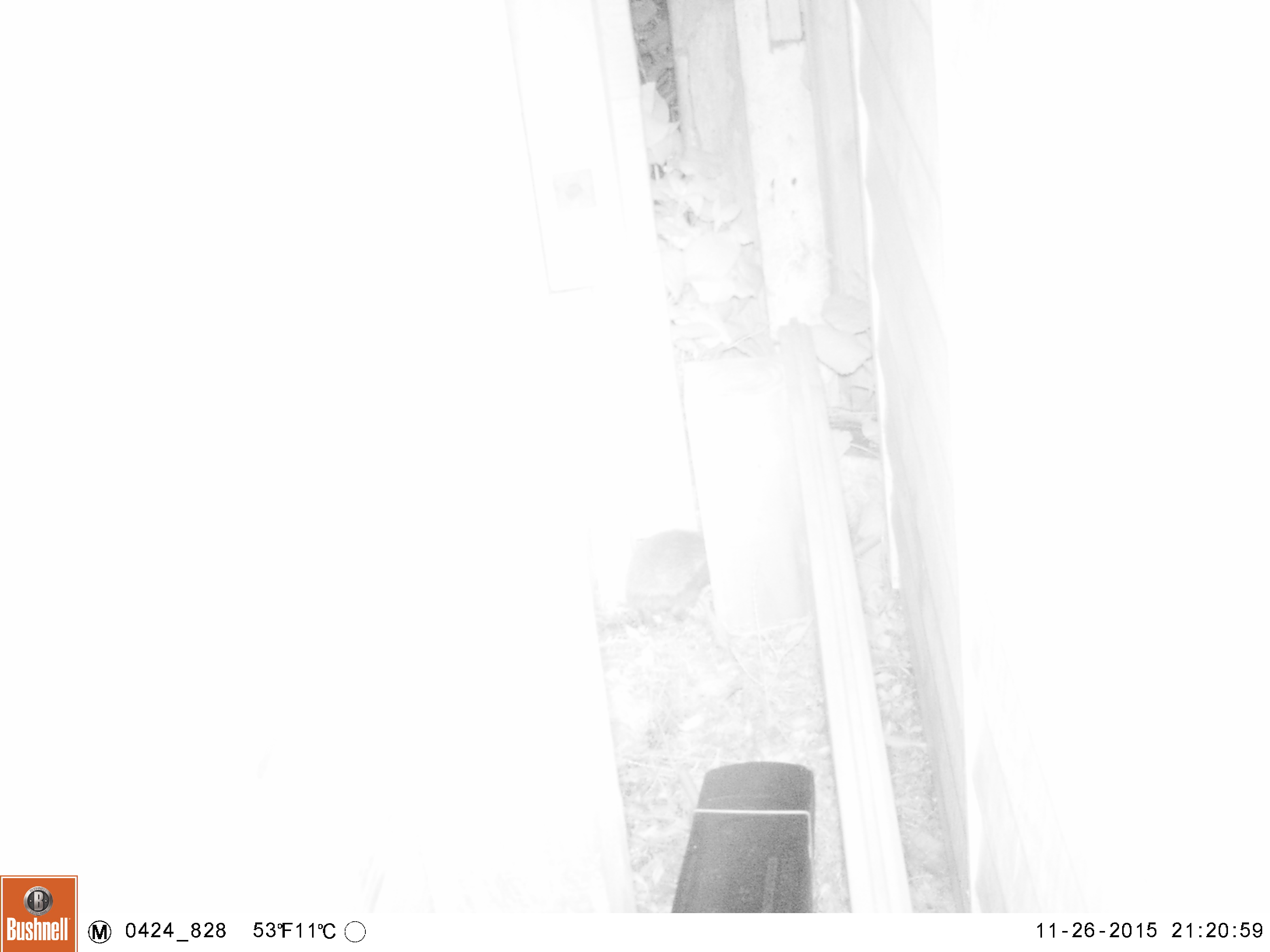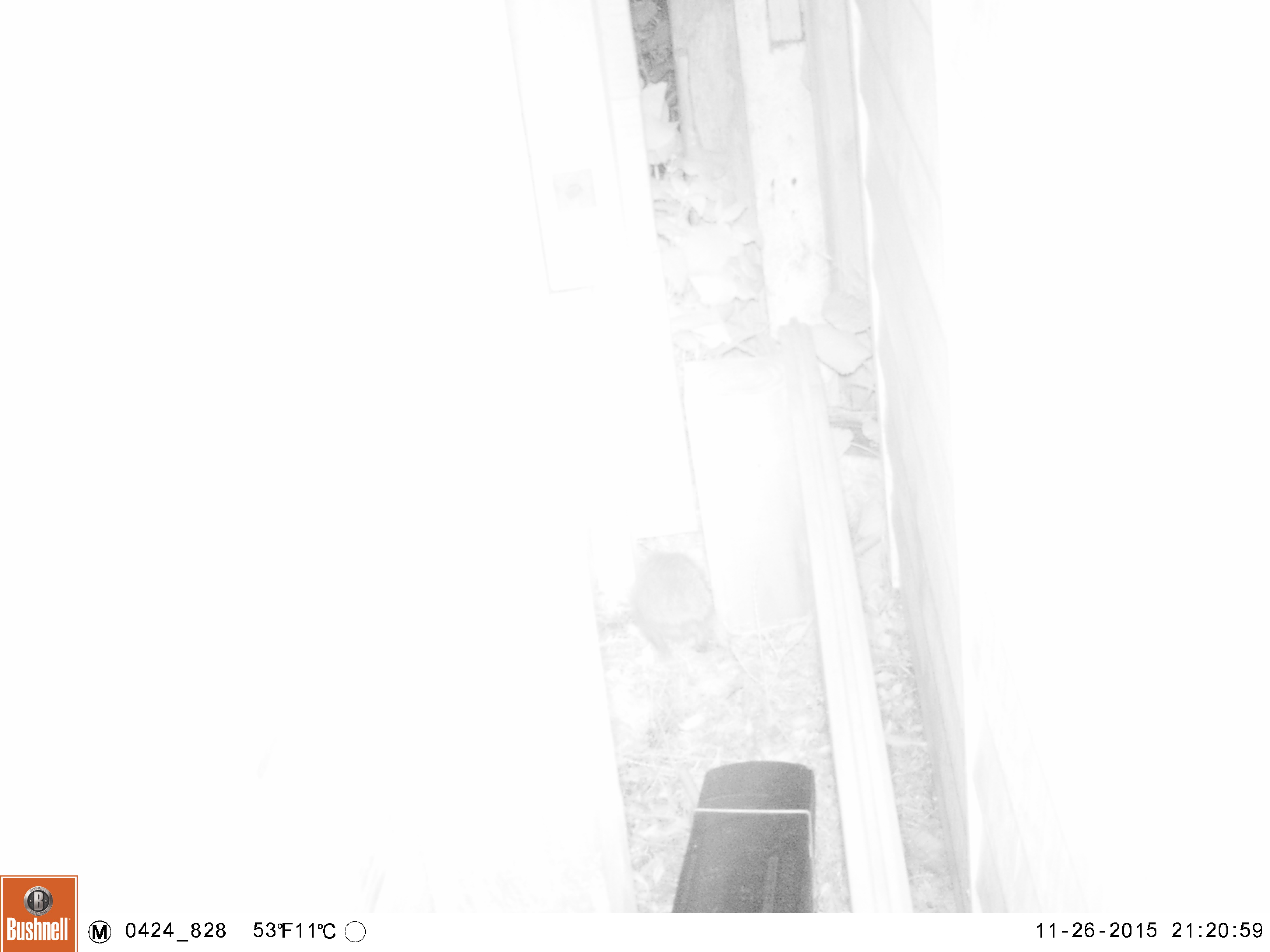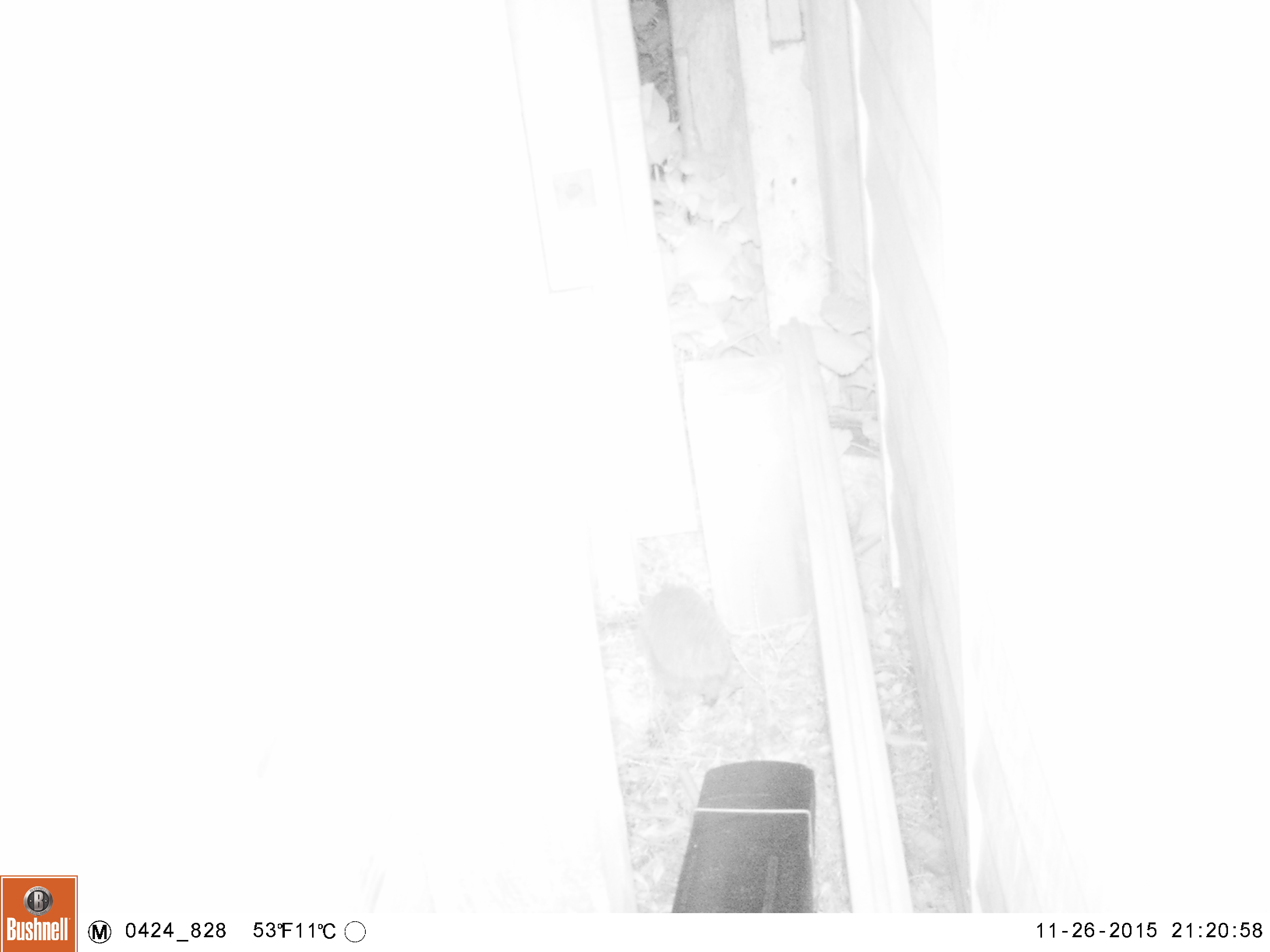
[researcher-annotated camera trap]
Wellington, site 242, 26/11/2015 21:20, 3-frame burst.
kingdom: Animalia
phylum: Chordata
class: Mammalia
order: Eulipotyphla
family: Erinaceidae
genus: Erinaceus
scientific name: Erinaceus europaeus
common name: hedgehog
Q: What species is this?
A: Hedgehog (Erinaceus europaeus).